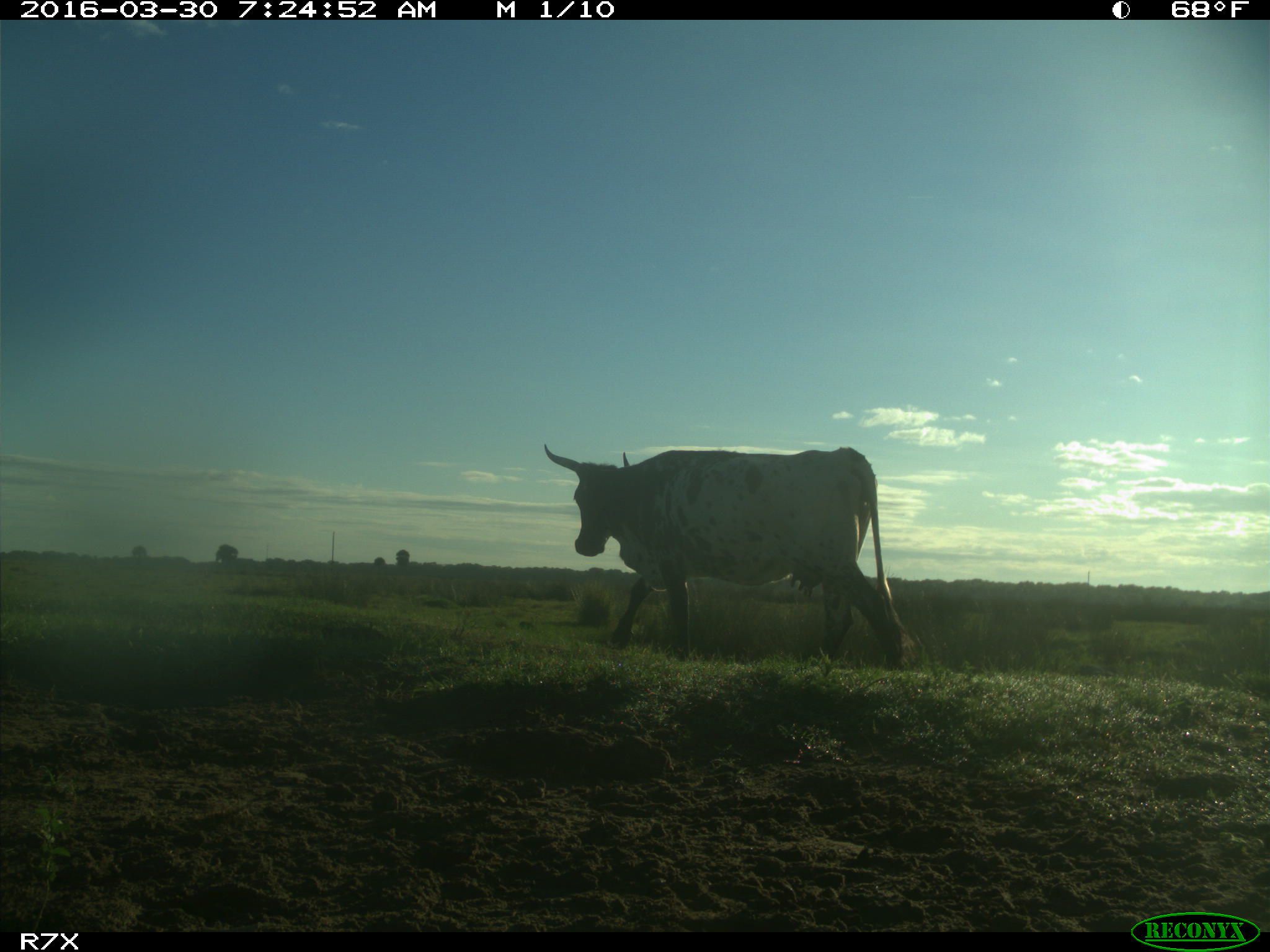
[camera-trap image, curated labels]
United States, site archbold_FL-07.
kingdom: Animalia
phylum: Chordata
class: Mammalia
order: Artiodactyla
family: Bovidae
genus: Bos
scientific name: Bos taurus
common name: domestic cow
Bos taurus (domestic cow).